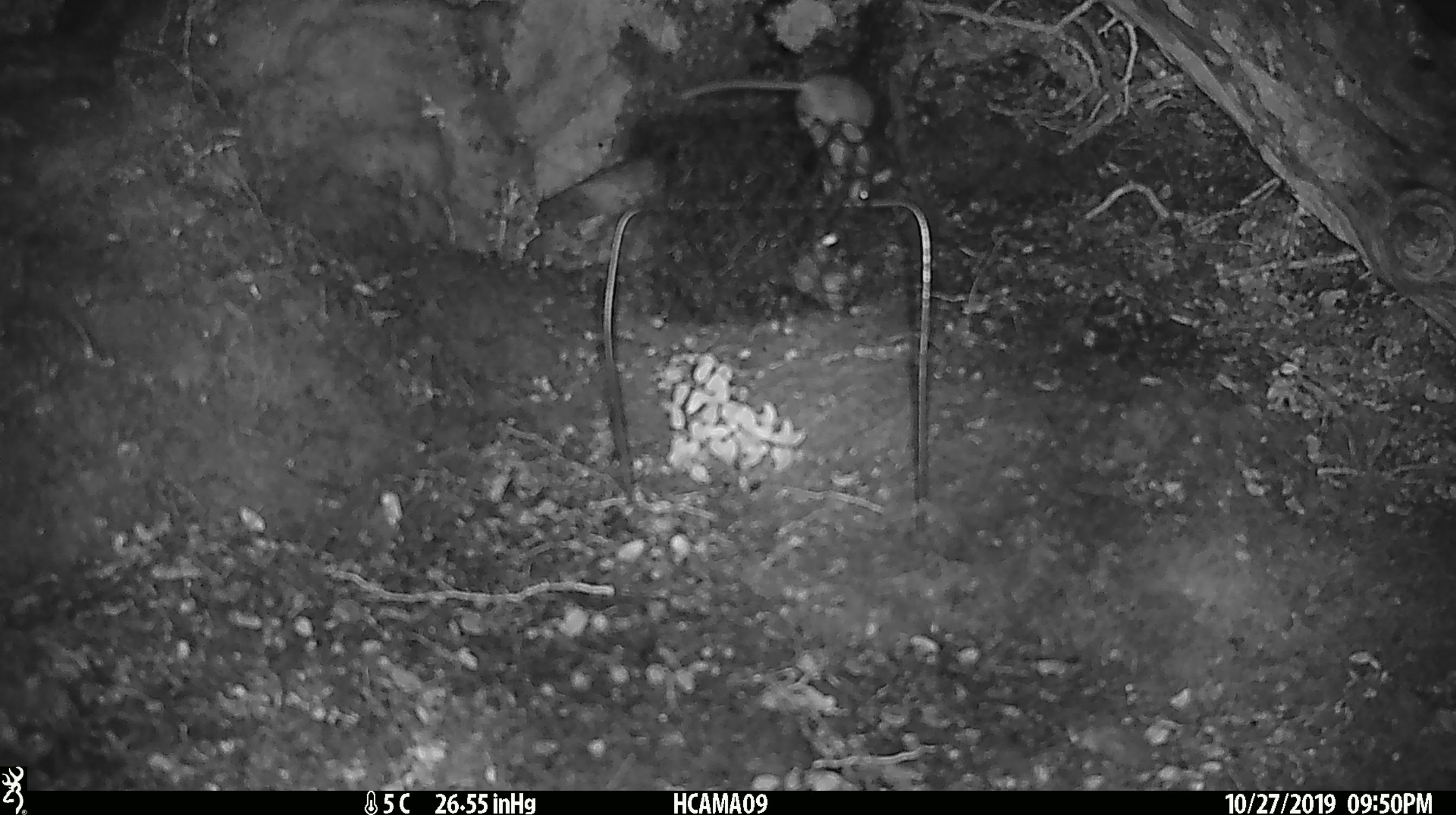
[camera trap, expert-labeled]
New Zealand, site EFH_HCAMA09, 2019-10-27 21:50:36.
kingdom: Animalia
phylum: Chordata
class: Mammalia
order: Rodentia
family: Muridae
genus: Mus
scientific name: Mus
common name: mouse